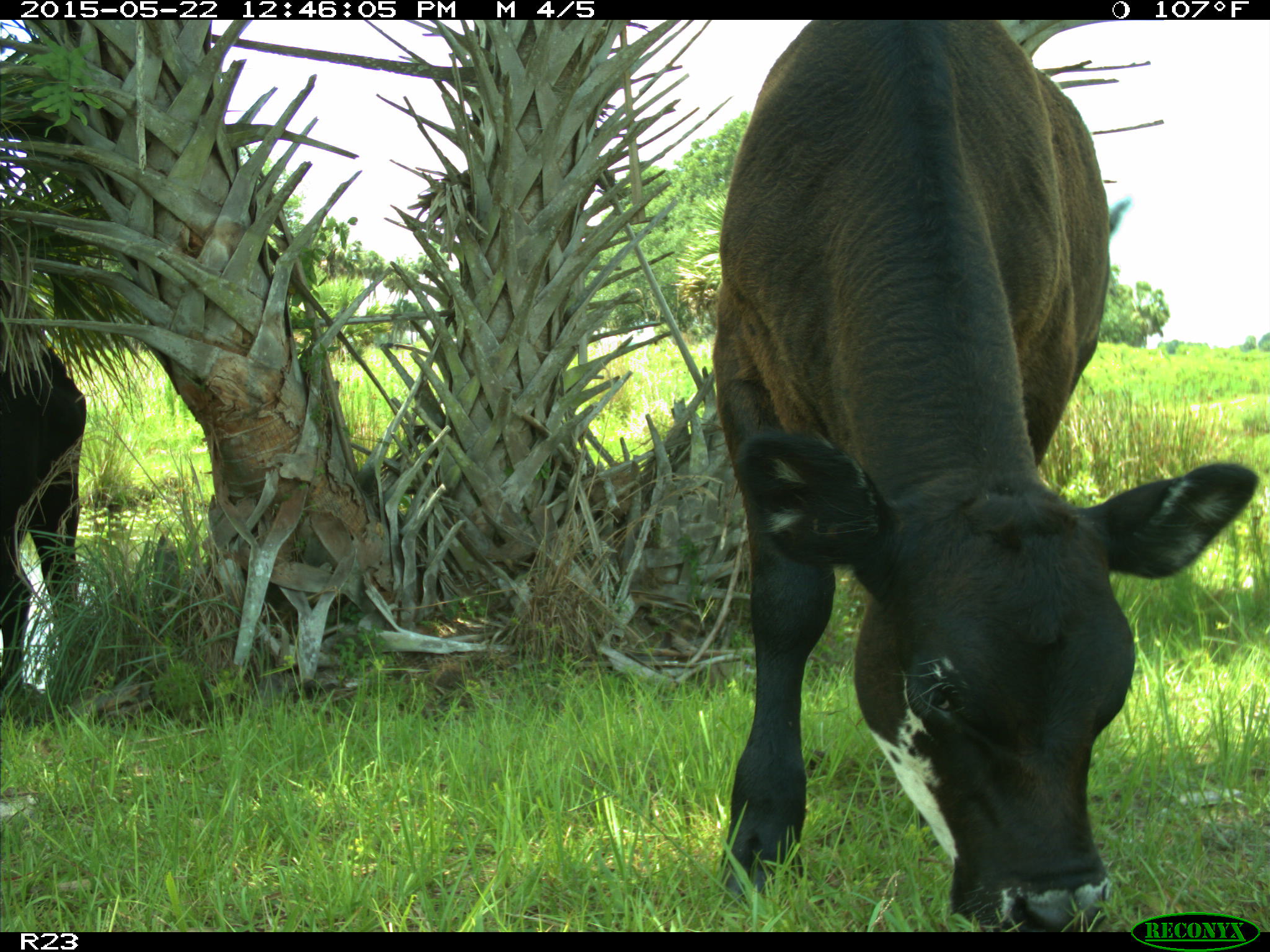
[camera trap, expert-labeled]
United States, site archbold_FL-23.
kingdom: Animalia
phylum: Chordata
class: Mammalia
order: Artiodactyla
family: Bovidae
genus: Bos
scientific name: Bos taurus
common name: domestic cow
Bos taurus (domestic cow).